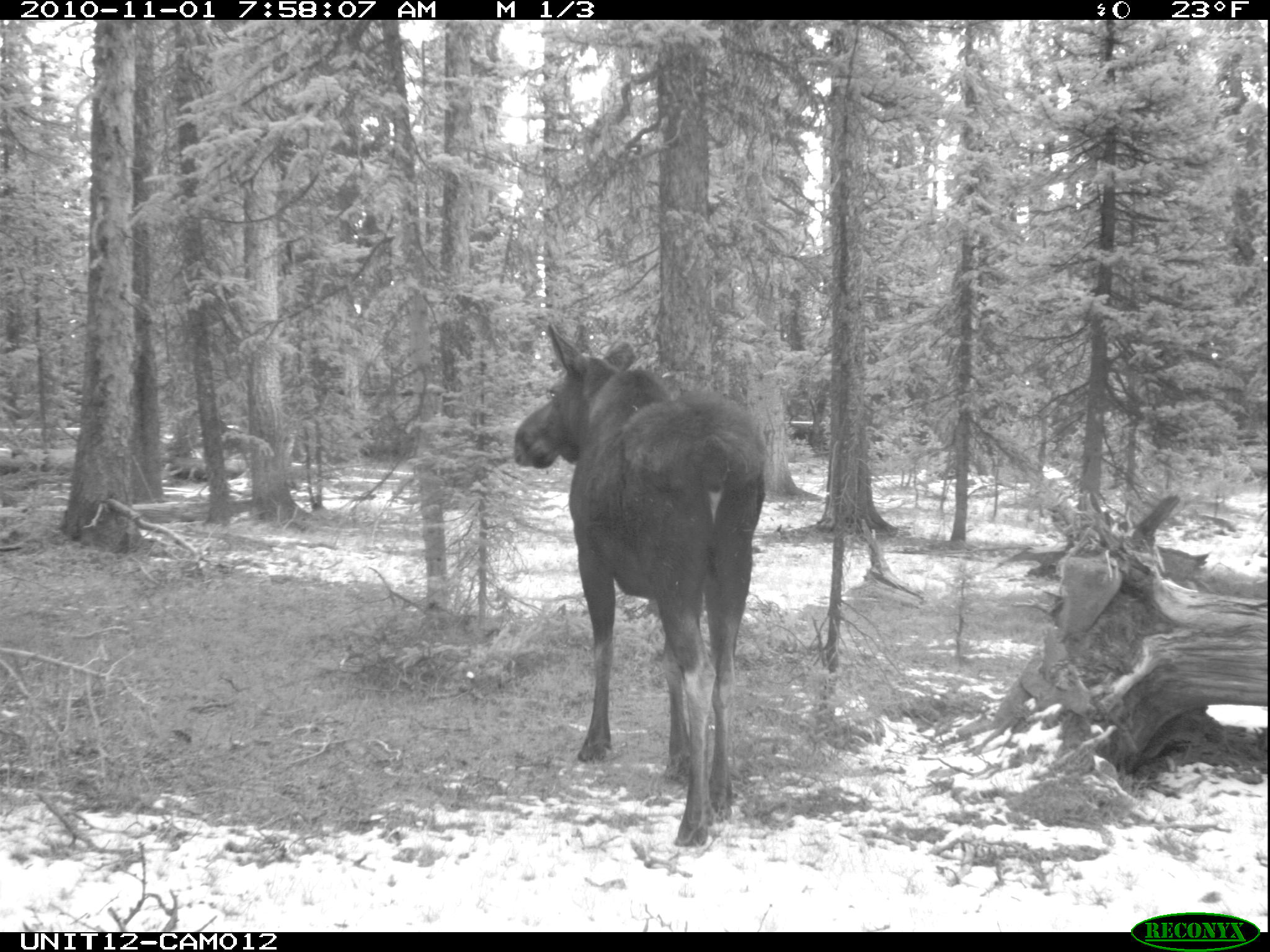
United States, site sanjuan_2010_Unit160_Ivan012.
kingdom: Animalia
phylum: Chordata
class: Mammalia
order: Artiodactyla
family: Cervidae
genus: Alces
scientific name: Alces alces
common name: moose